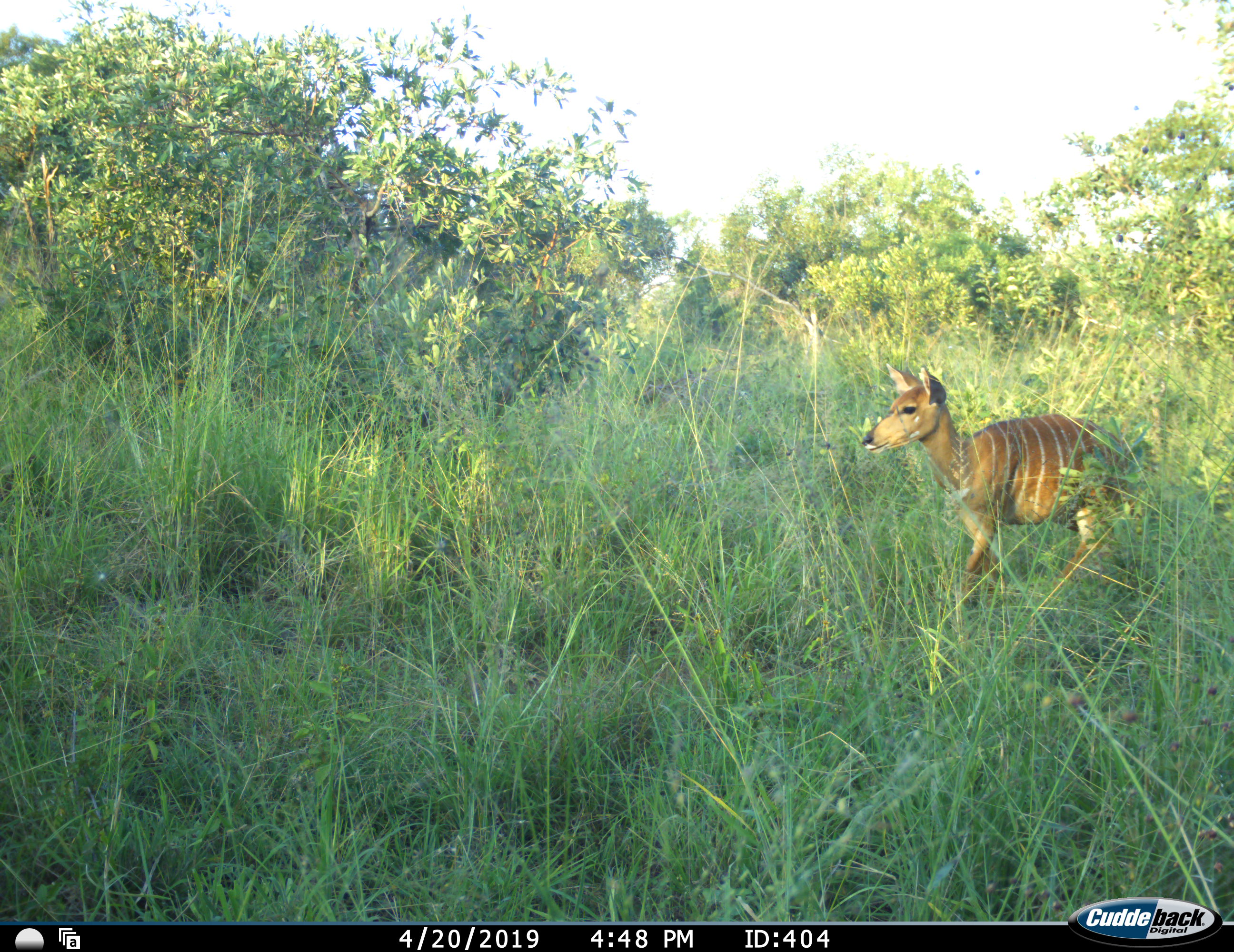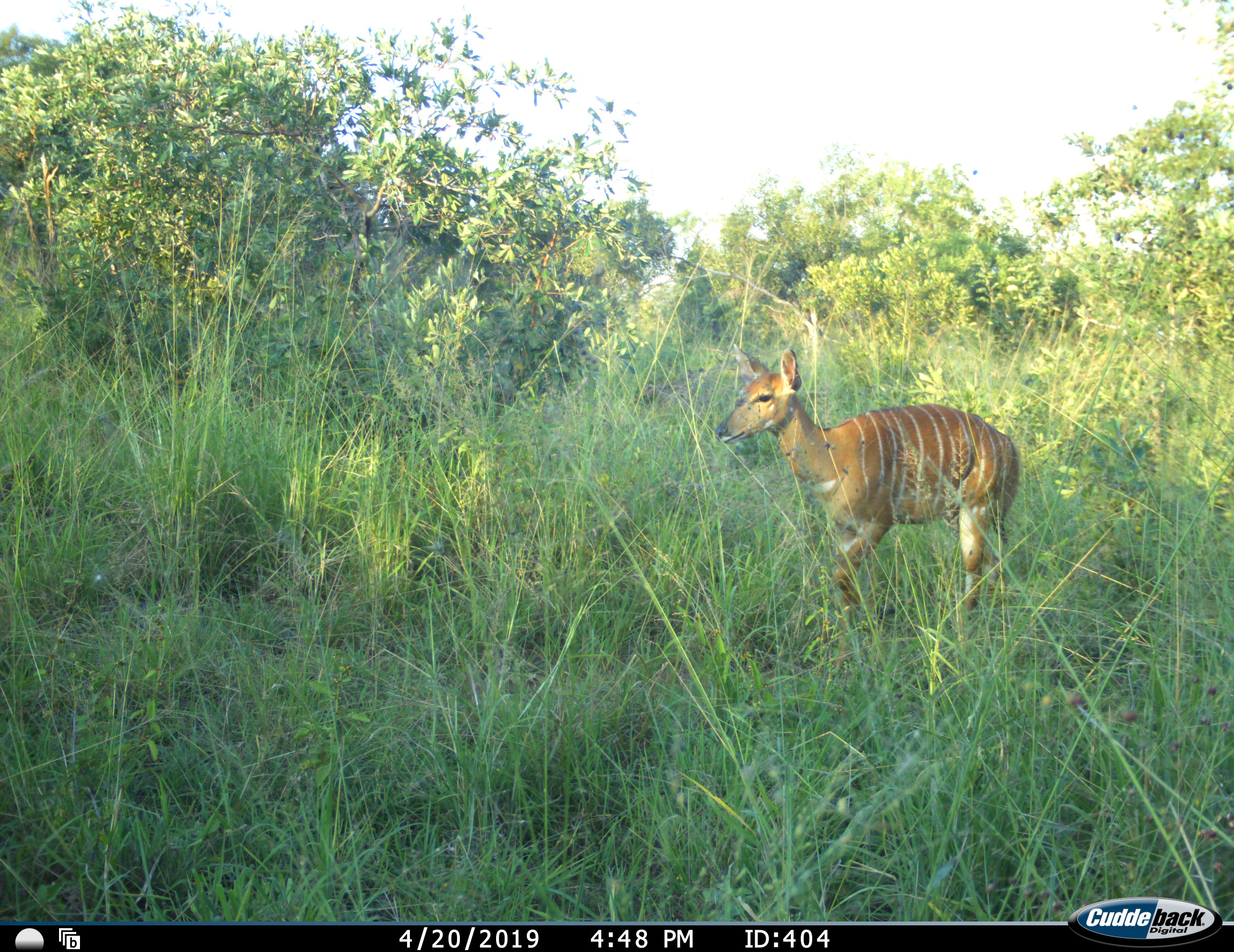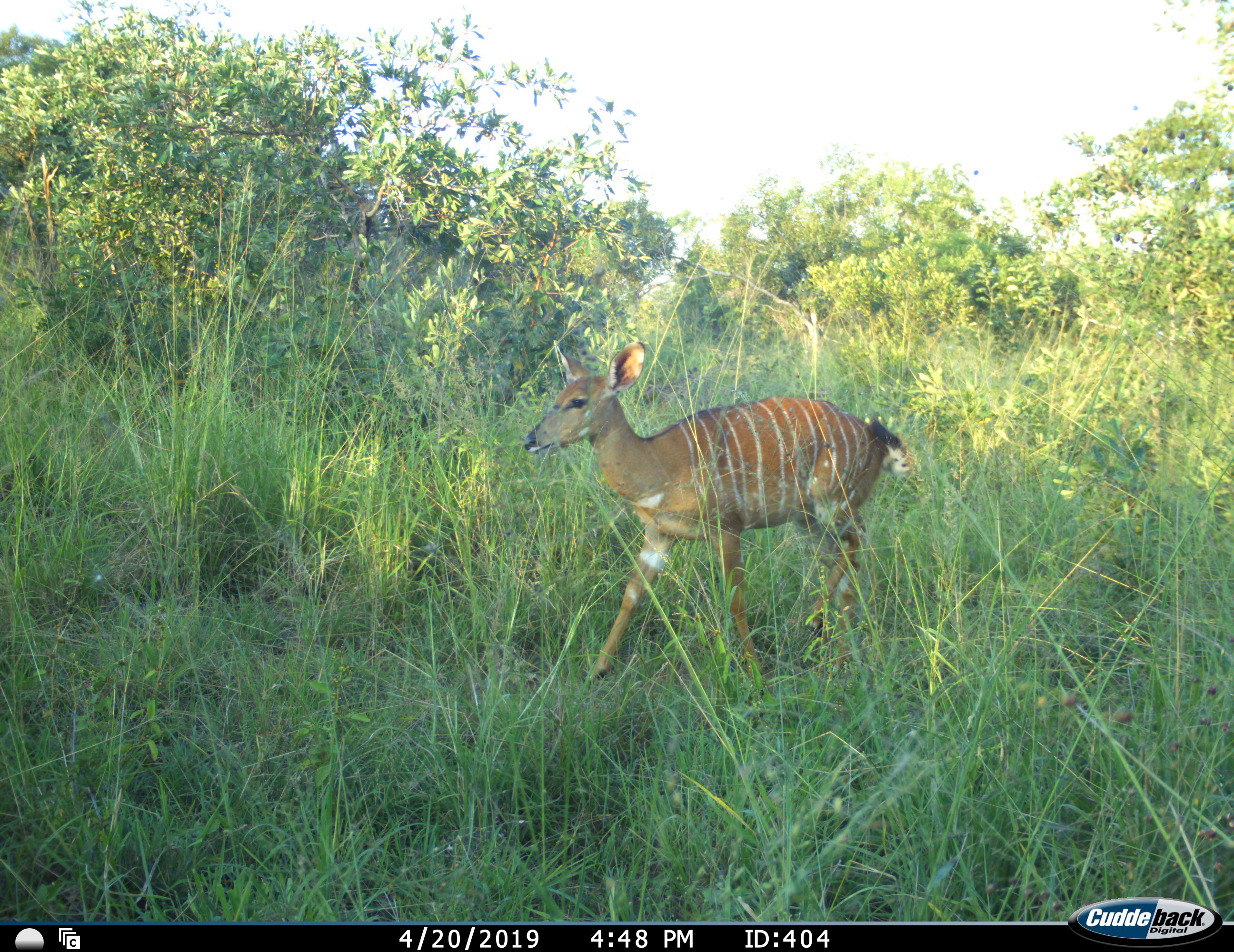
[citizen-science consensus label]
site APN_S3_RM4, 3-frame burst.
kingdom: Animalia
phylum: Chordata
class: Mammalia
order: Artiodactyla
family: Bovidae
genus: Tragelaphus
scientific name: Tragelaphus angasii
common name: nyala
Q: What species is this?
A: Nyala (Tragelaphus angasii).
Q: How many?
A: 1.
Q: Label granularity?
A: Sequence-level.